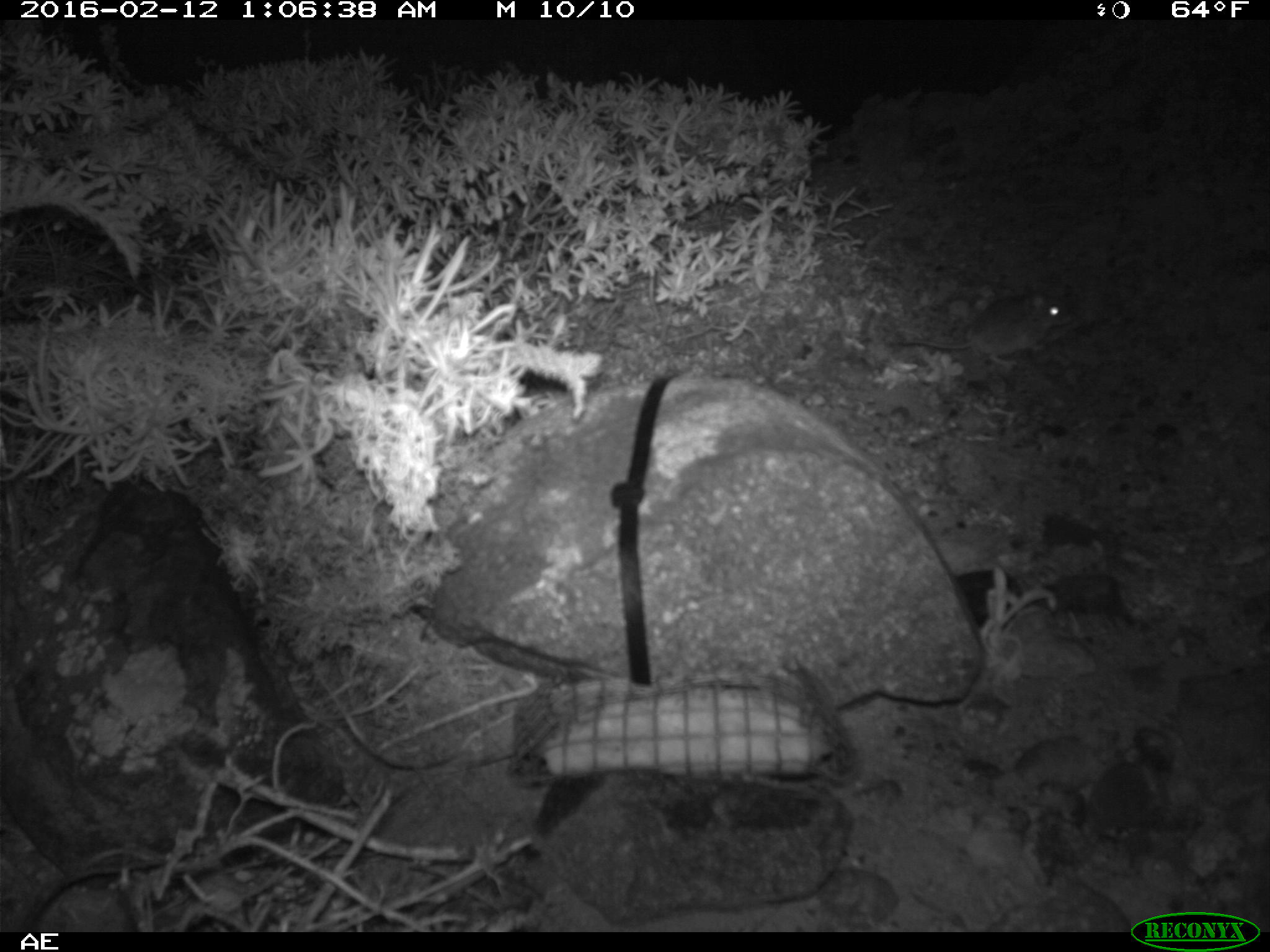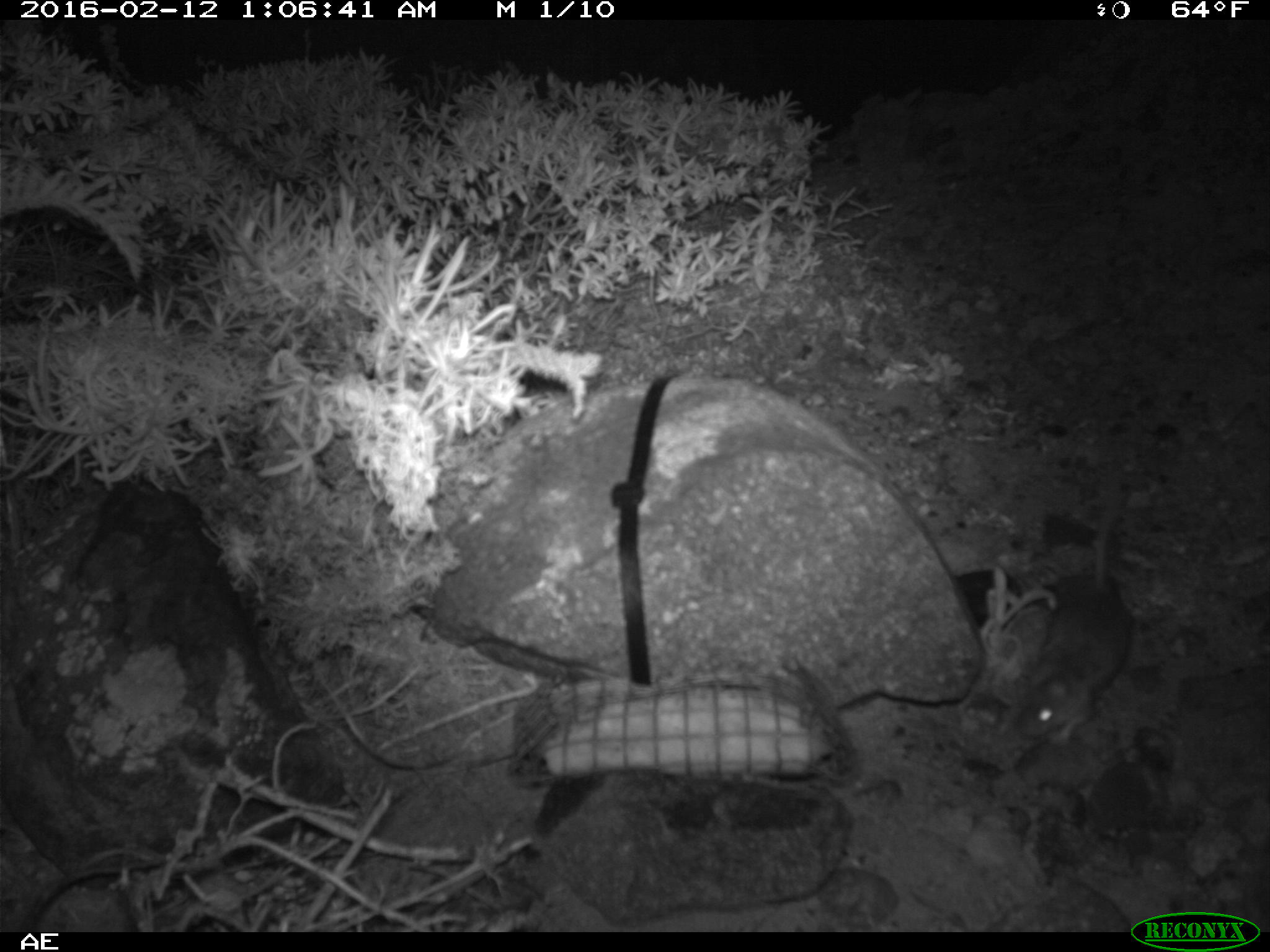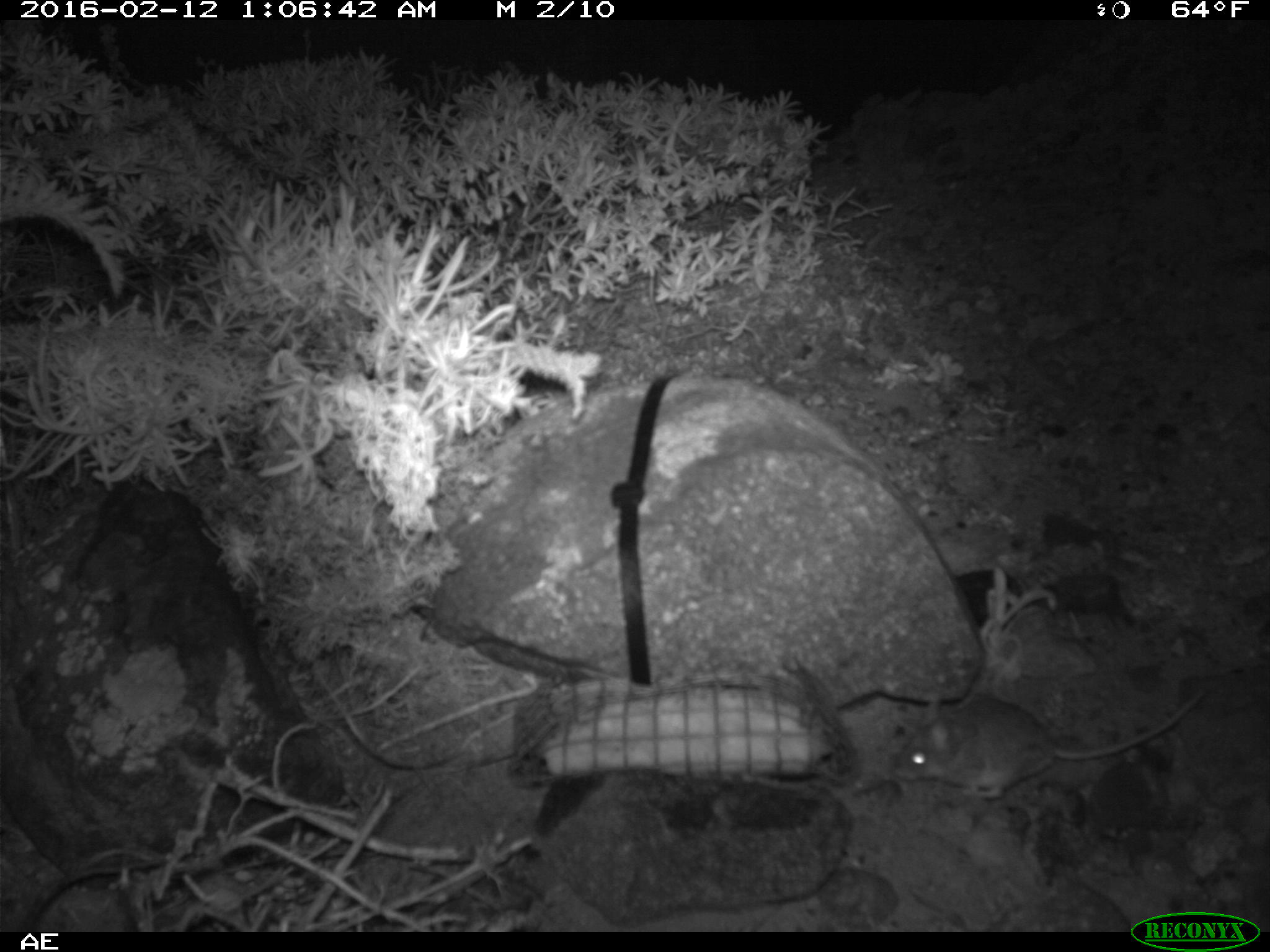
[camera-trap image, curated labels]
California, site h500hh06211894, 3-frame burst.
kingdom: Animalia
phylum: Chordata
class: Mammalia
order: Rodentia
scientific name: Rodentia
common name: rodent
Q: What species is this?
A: Rodent (Rodentia).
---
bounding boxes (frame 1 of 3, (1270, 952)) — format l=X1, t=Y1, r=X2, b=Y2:
rodent: l=900, t=285, r=1072, b=374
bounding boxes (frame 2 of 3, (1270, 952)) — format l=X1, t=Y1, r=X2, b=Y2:
rodent: l=1013, t=483, r=1127, b=744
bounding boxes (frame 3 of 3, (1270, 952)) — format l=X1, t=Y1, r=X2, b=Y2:
rodent: l=892, t=691, r=1206, b=798